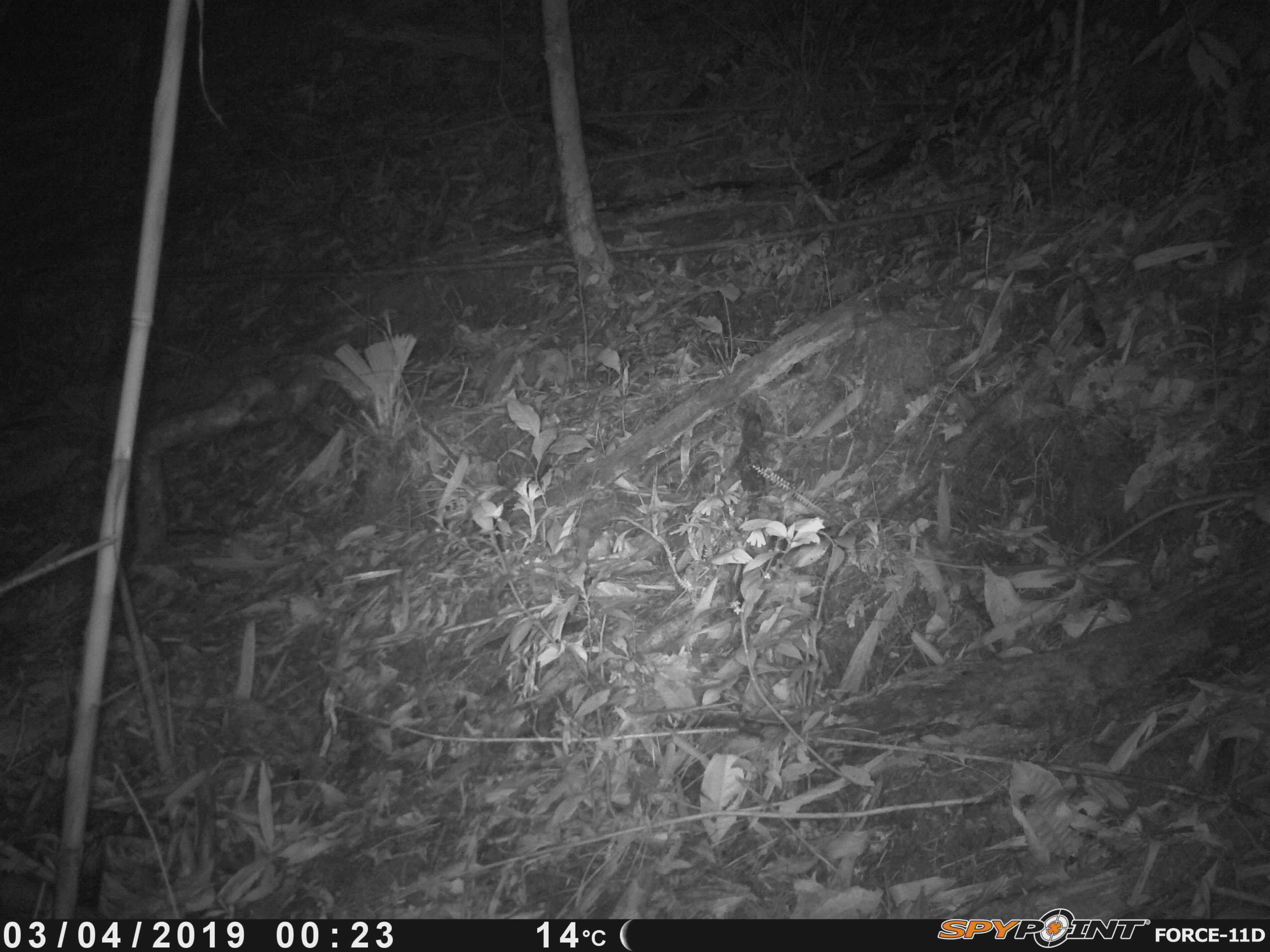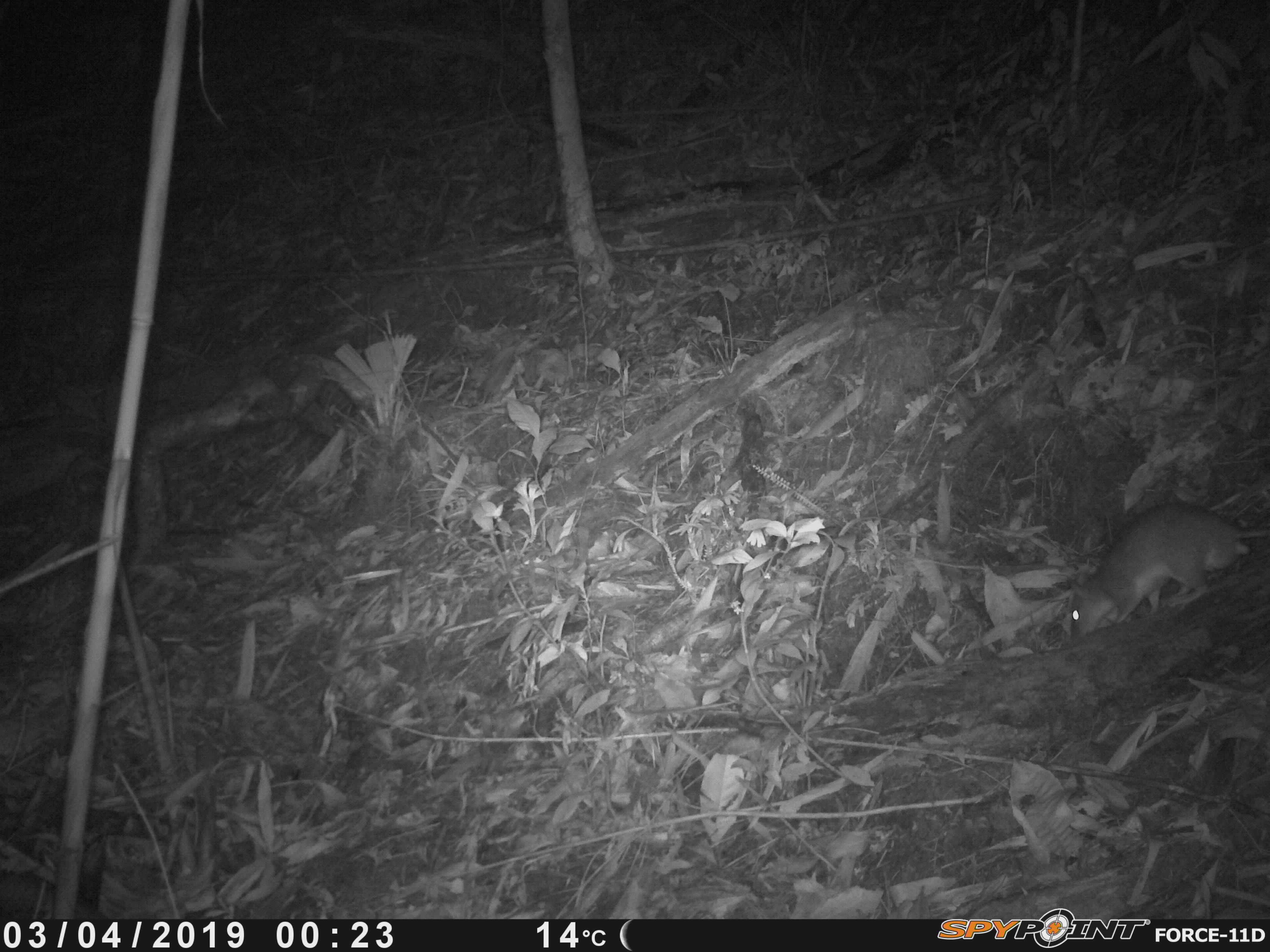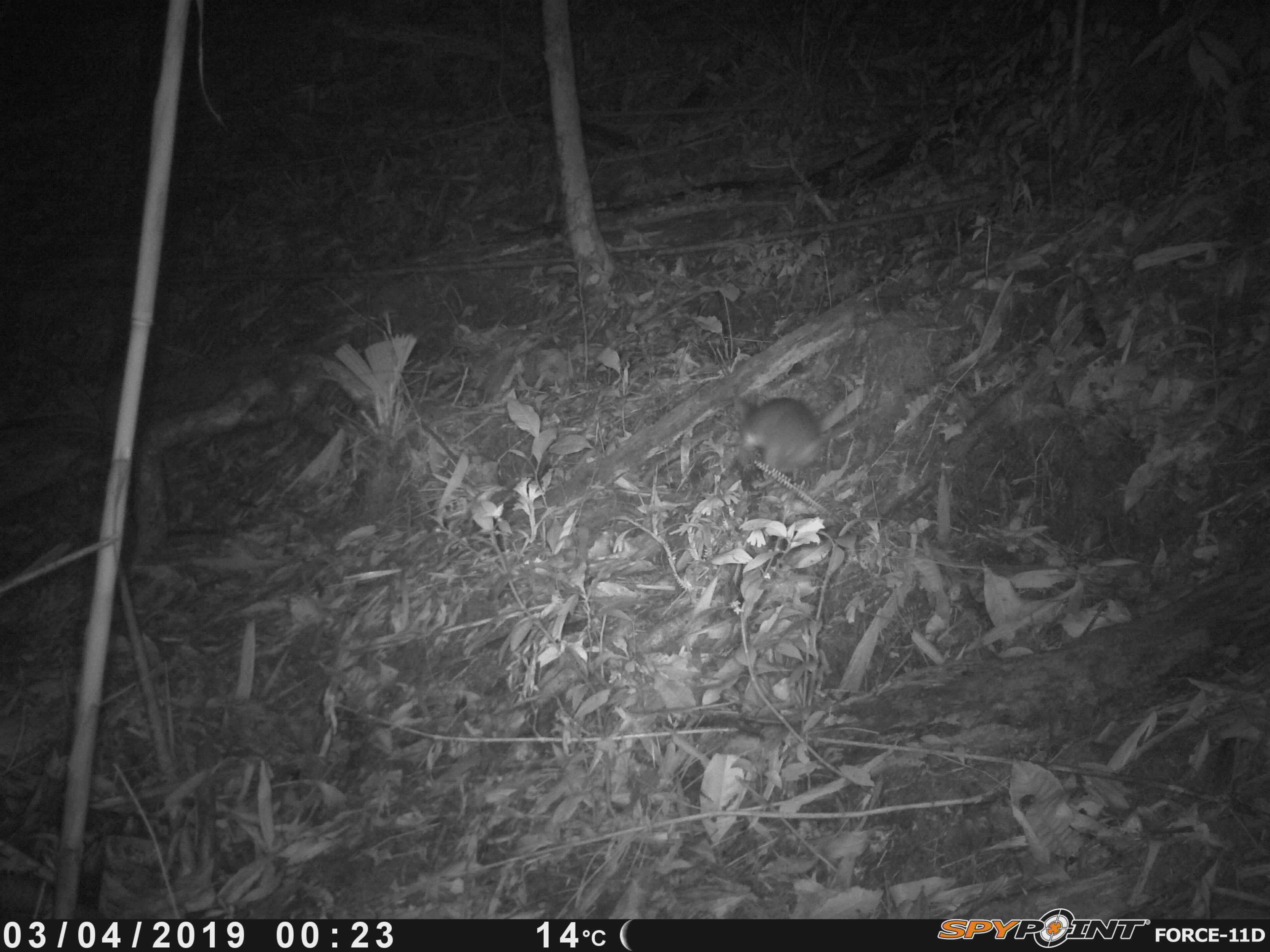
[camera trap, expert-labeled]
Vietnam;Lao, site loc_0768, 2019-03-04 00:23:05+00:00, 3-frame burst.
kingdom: Animalia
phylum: Chordata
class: Mammalia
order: Rodentia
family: Muridae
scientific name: Muridae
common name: old-world mice and rats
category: unidentified murid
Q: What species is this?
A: Unidentified murid (old-world mice and rats) (Muridae).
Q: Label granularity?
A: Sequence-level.